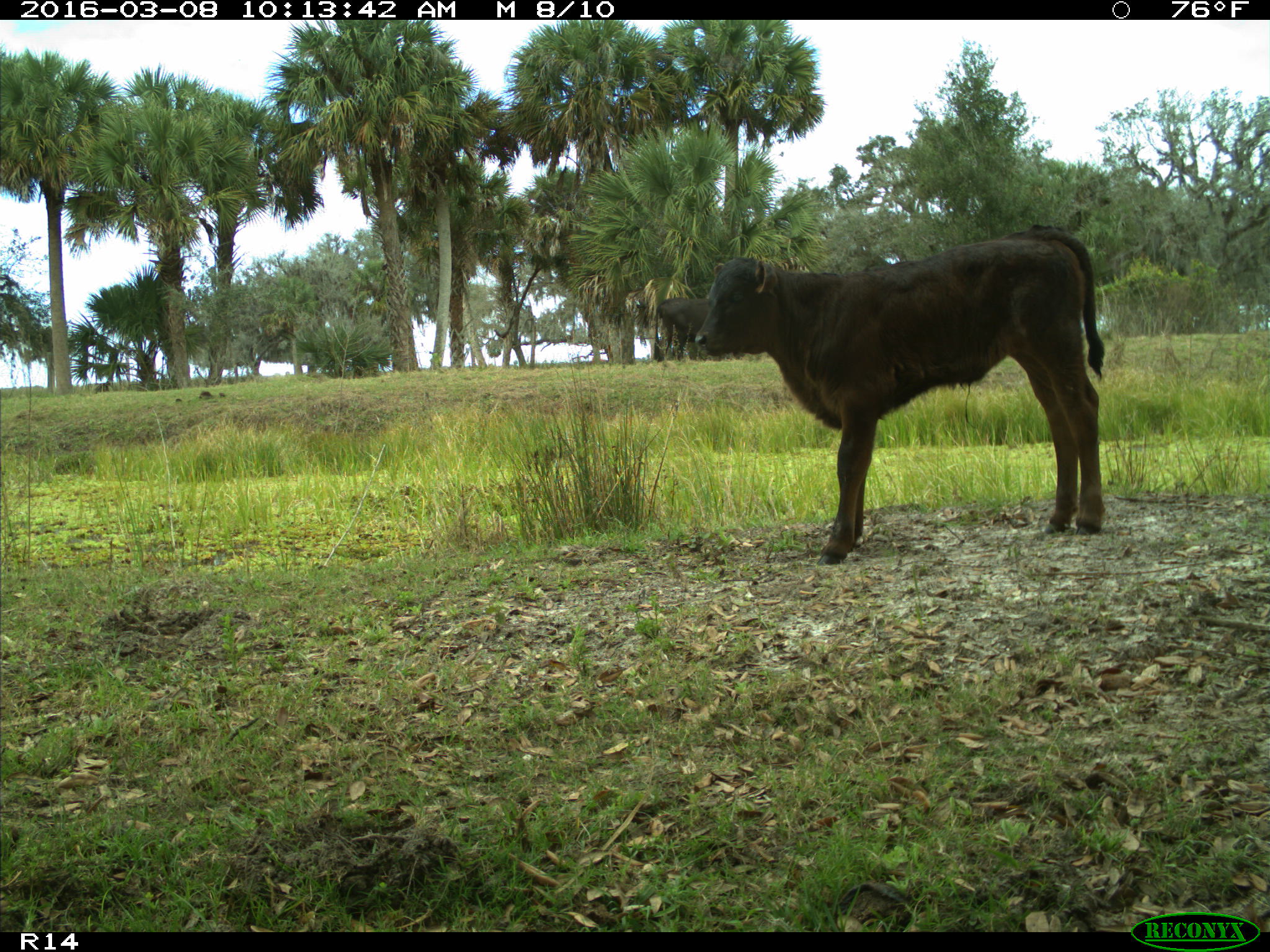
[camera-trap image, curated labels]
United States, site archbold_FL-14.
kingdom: Animalia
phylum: Chordata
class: Mammalia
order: Artiodactyla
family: Bovidae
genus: Bos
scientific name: Bos taurus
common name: domestic cow